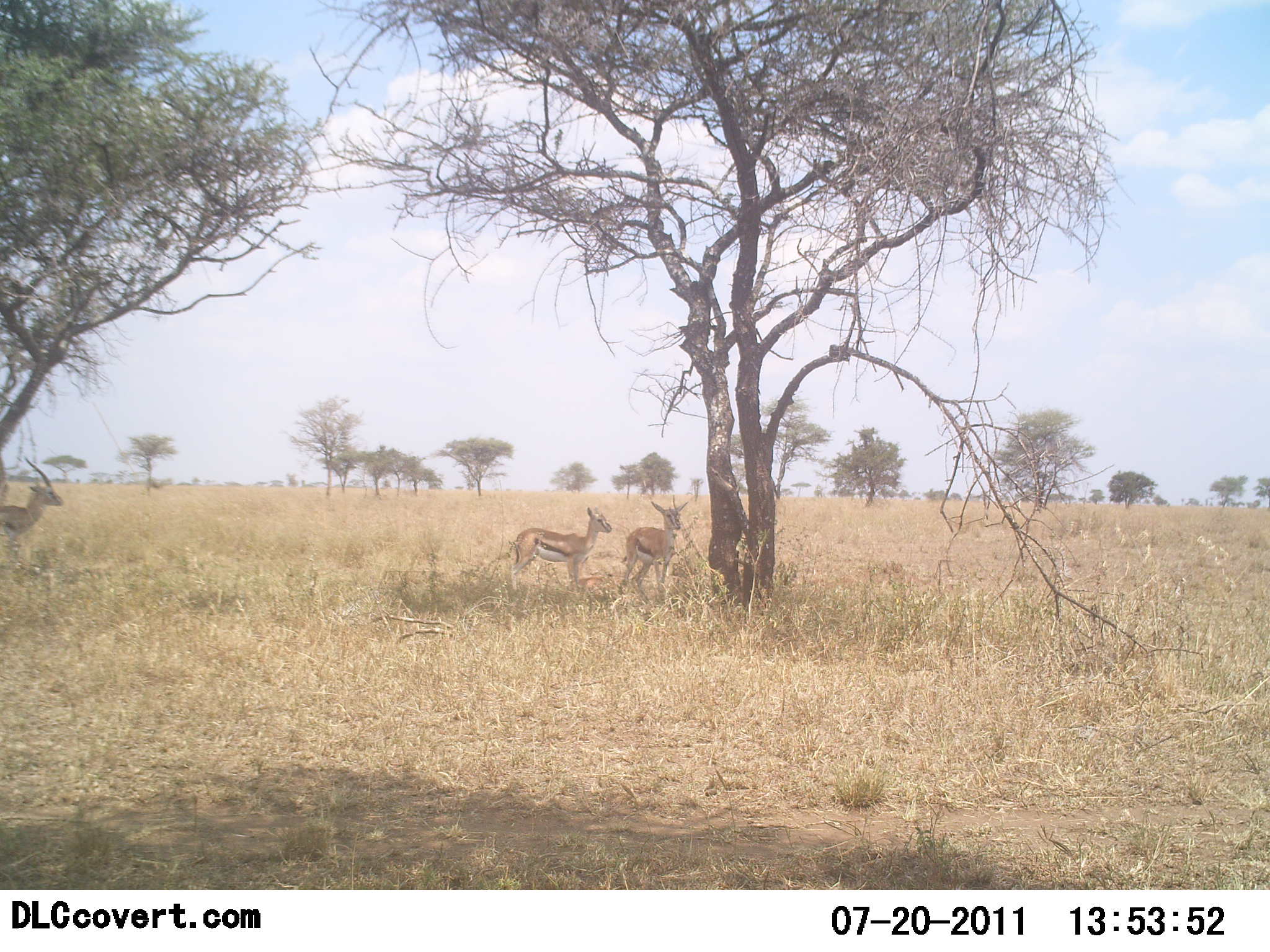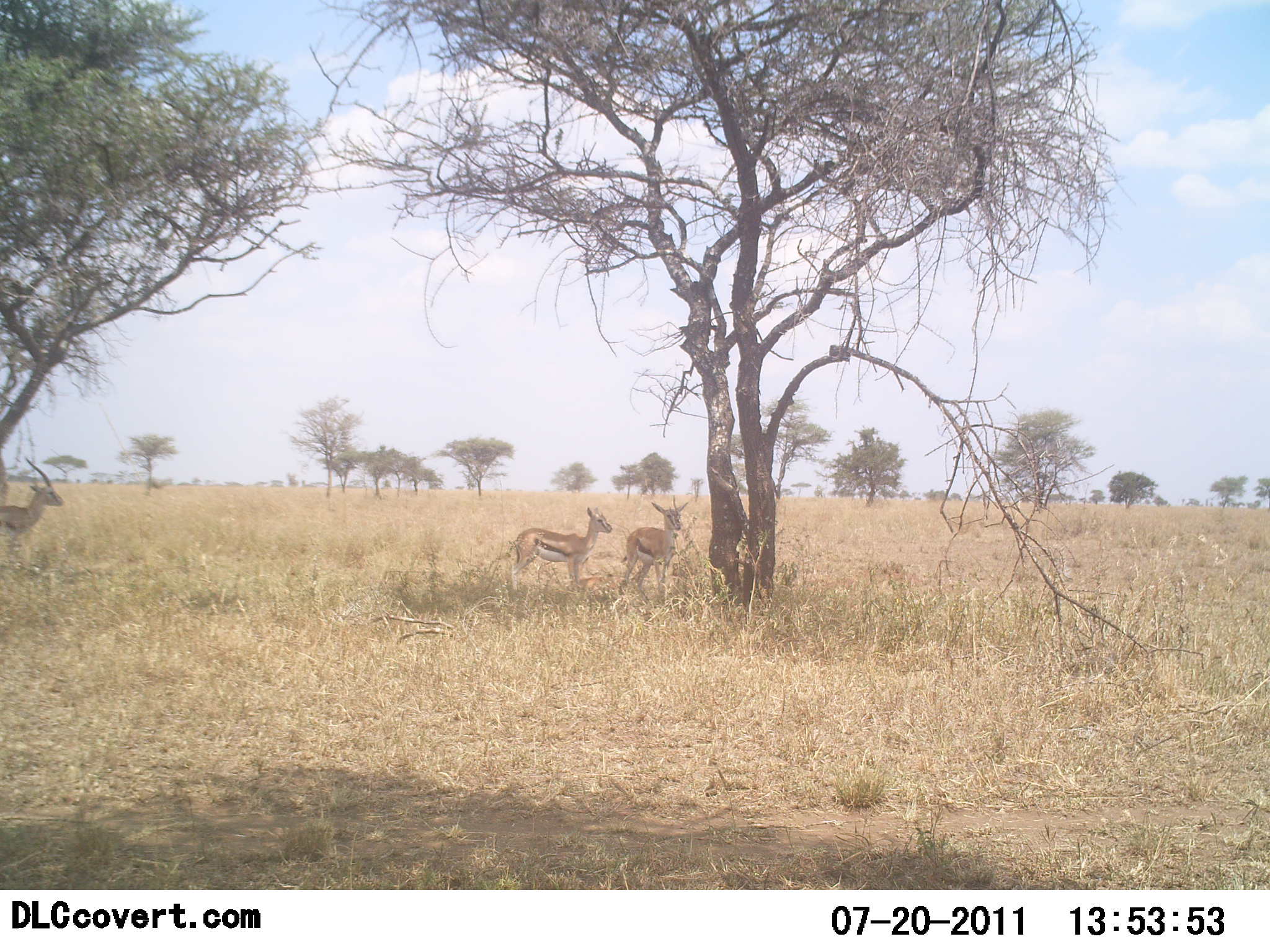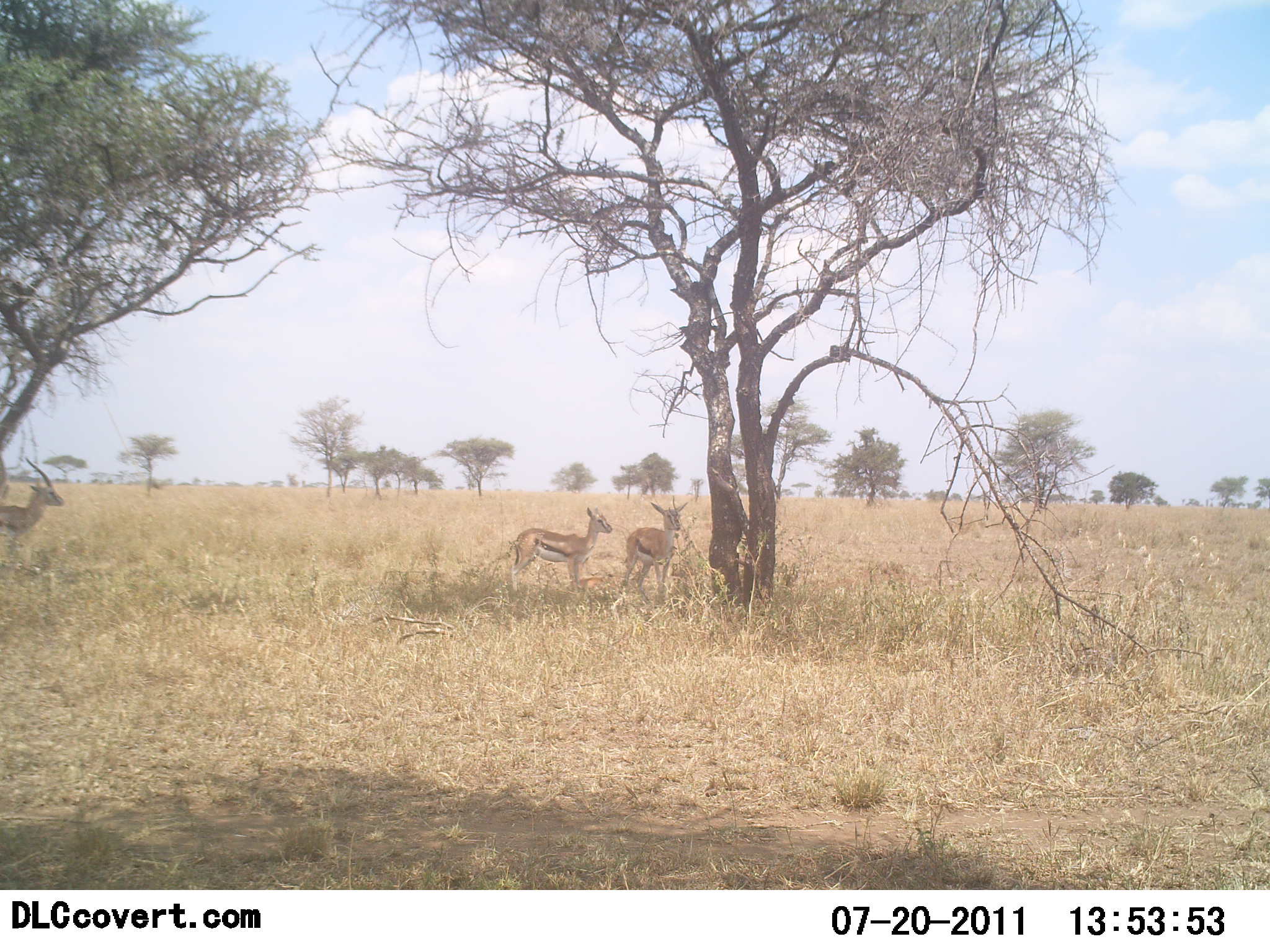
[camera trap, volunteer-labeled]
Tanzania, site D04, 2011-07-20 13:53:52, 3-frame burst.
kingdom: Animalia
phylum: Chordata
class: Mammalia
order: Artiodactyla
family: Bovidae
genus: Eudorcas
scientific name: Eudorcas thomsonii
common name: thomson's gazelle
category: gazellethomsons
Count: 3.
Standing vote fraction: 100%.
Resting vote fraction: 0%.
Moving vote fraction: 0%.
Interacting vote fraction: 0%.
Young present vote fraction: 0%.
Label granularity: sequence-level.